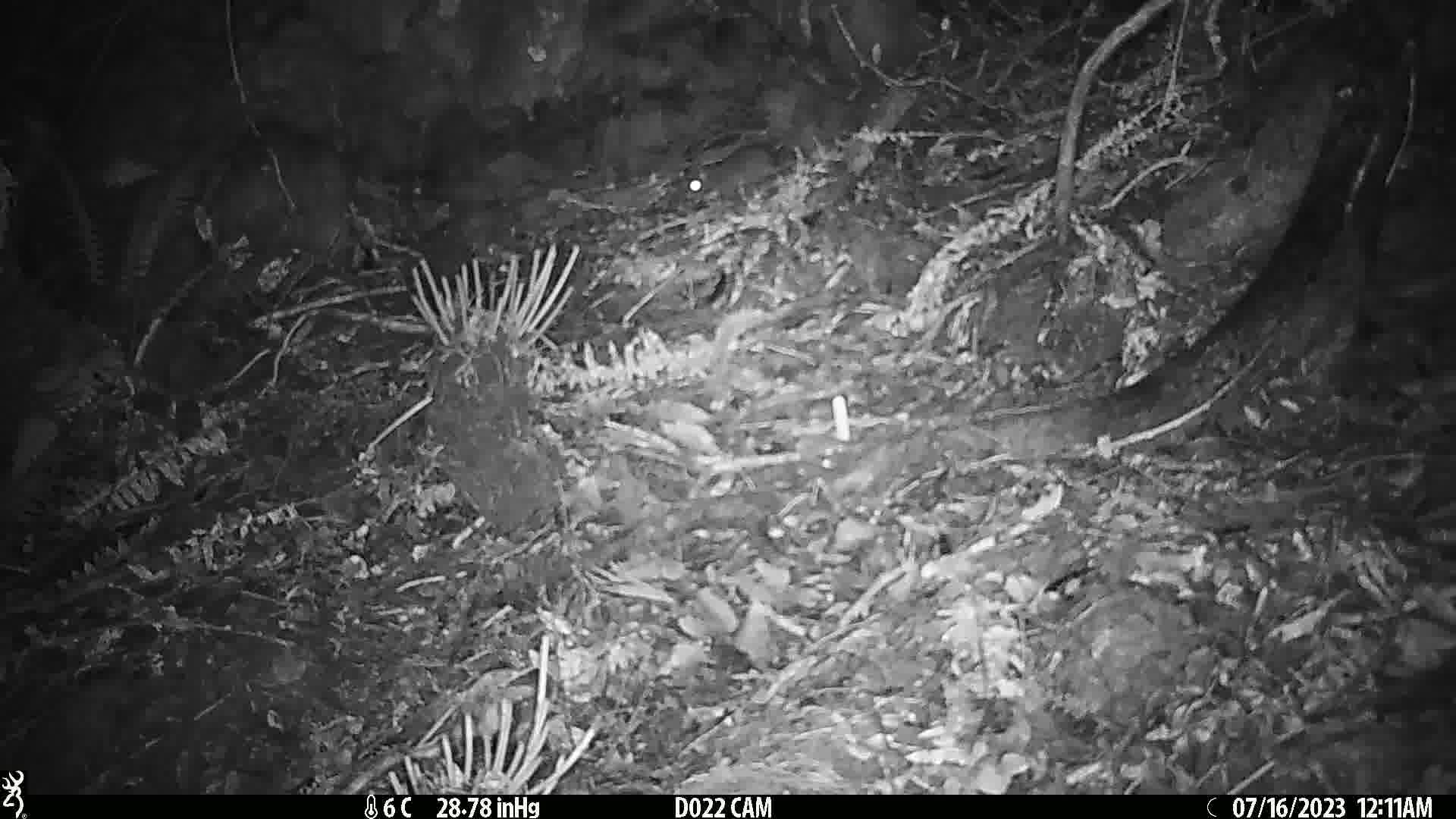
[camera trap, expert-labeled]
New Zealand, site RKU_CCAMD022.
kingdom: Animalia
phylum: Chordata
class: Mammalia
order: Rodentia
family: Muridae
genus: Rattus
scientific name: Rattus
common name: rat